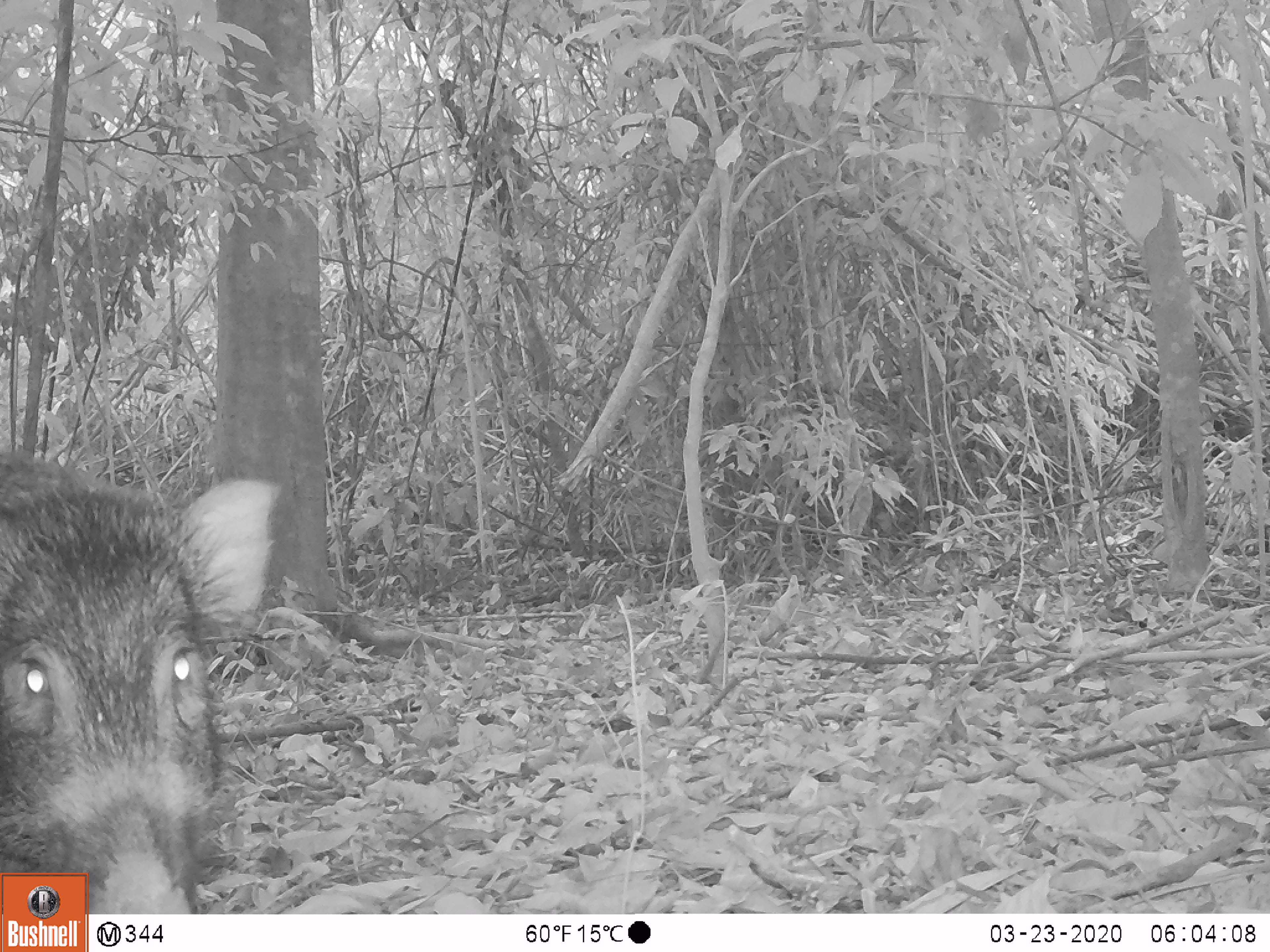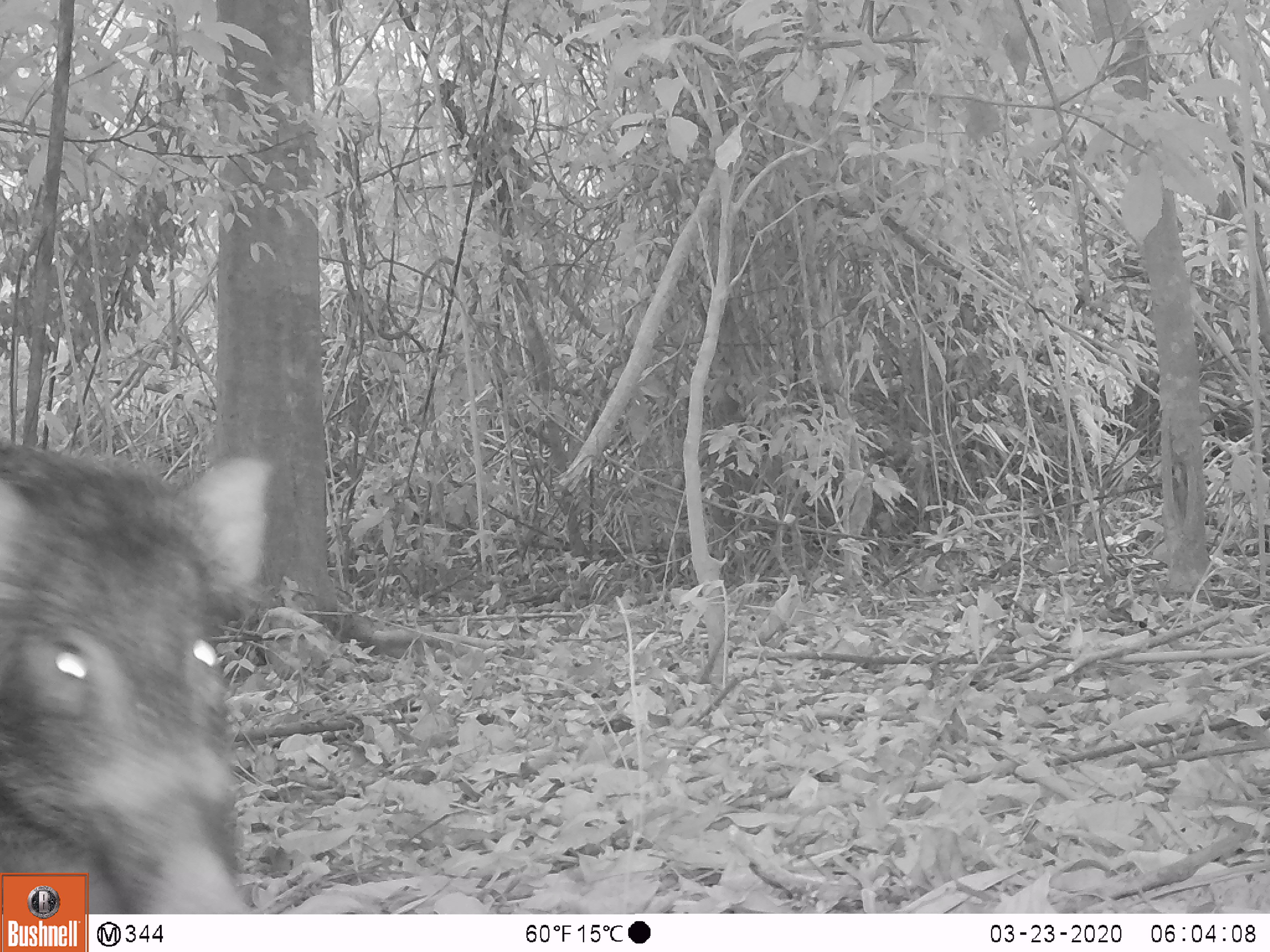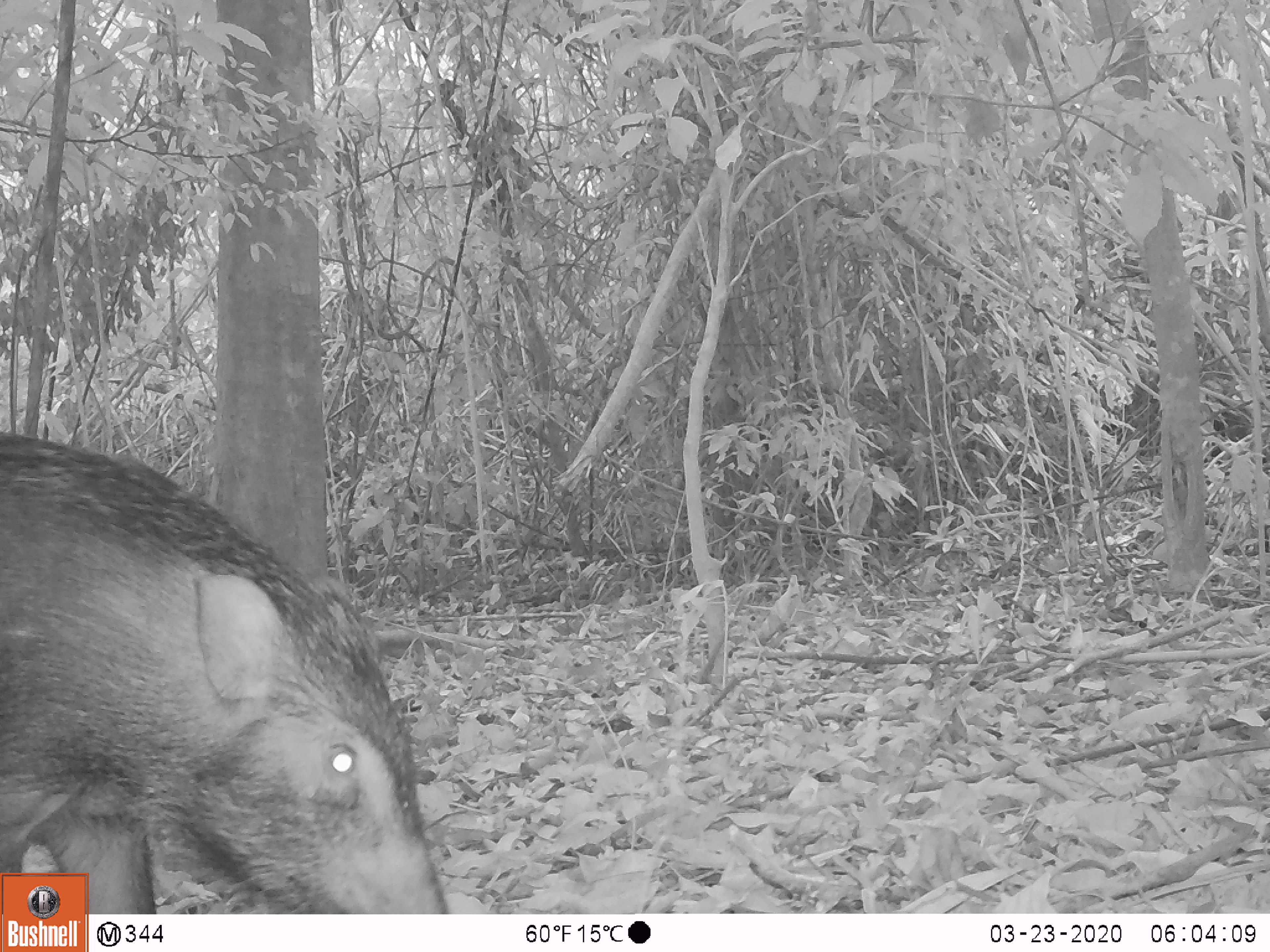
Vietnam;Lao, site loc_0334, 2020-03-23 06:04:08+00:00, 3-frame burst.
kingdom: Animalia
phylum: Chordata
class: Mammalia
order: Artiodactyla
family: Suidae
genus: Sus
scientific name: Sus scrofa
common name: eurasian wild pig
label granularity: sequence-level